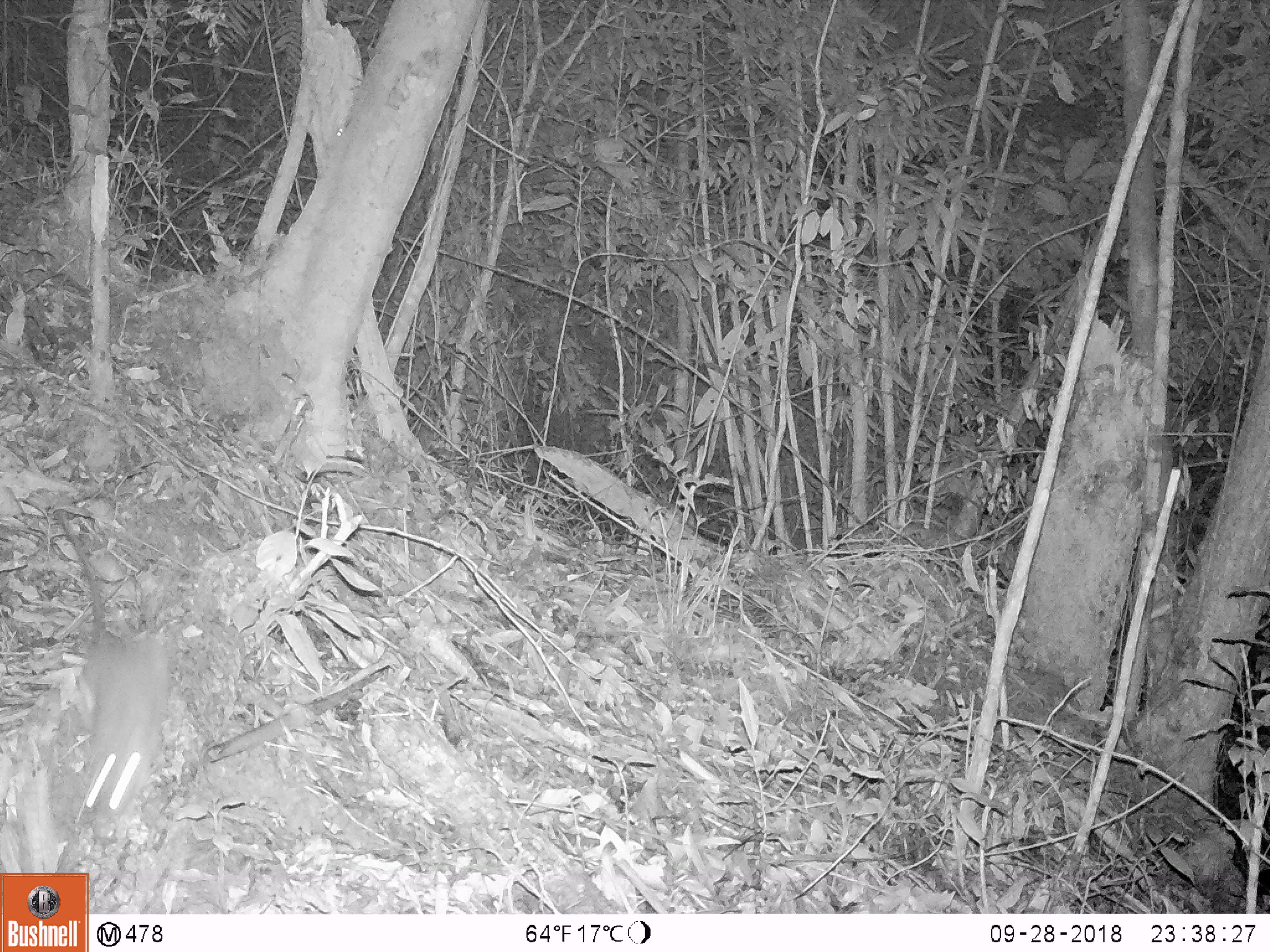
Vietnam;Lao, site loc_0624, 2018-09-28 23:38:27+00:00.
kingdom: Animalia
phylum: Chordata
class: Mammalia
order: Rodentia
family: Muridae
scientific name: Muridae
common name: old-world mice and rats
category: unidentified murid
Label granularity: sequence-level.